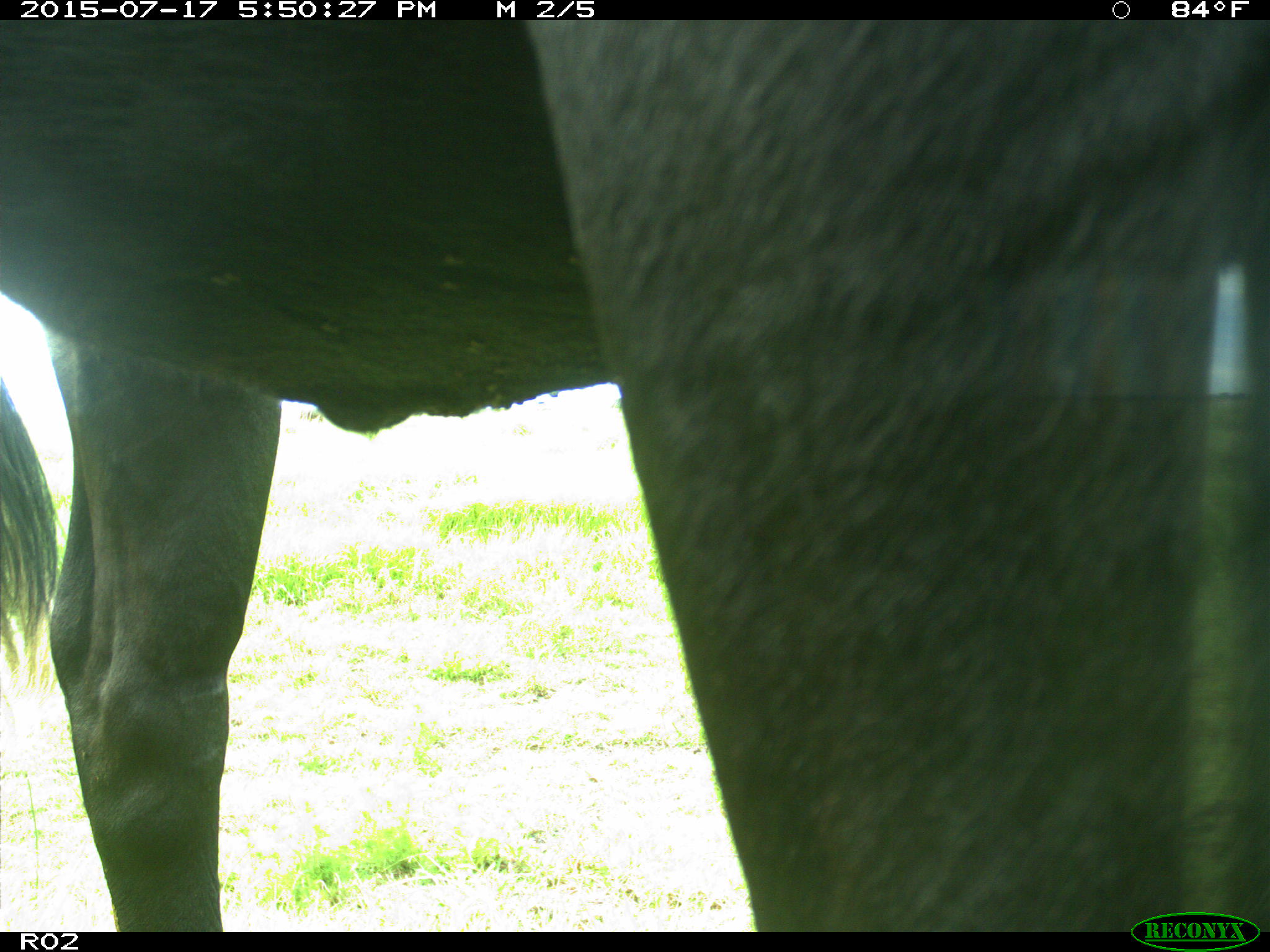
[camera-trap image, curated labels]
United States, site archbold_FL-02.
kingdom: Animalia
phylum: Chordata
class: Mammalia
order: Artiodactyla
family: Bovidae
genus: Bos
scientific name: Bos taurus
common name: domestic cow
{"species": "Bos taurus (domestic cow)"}